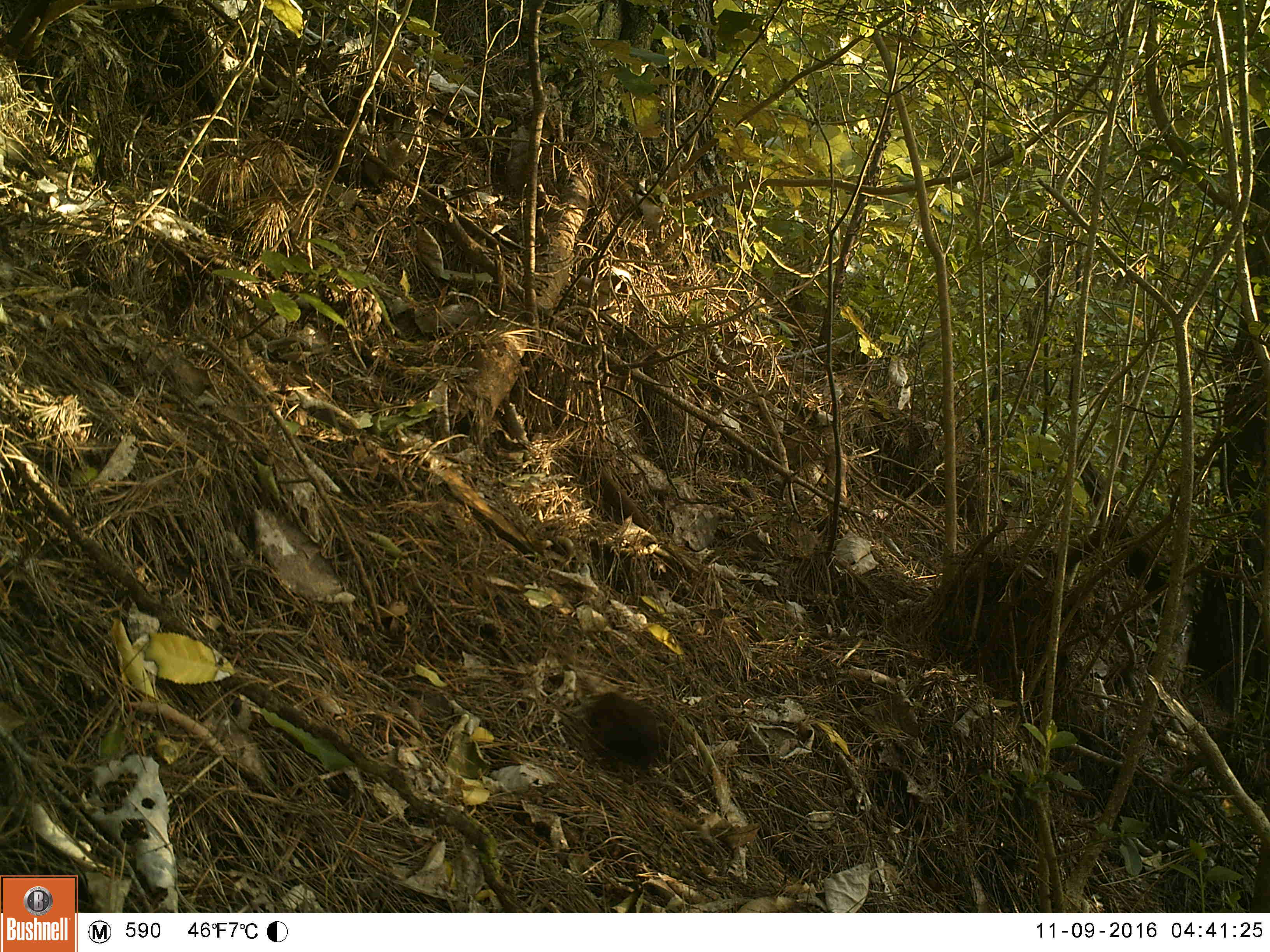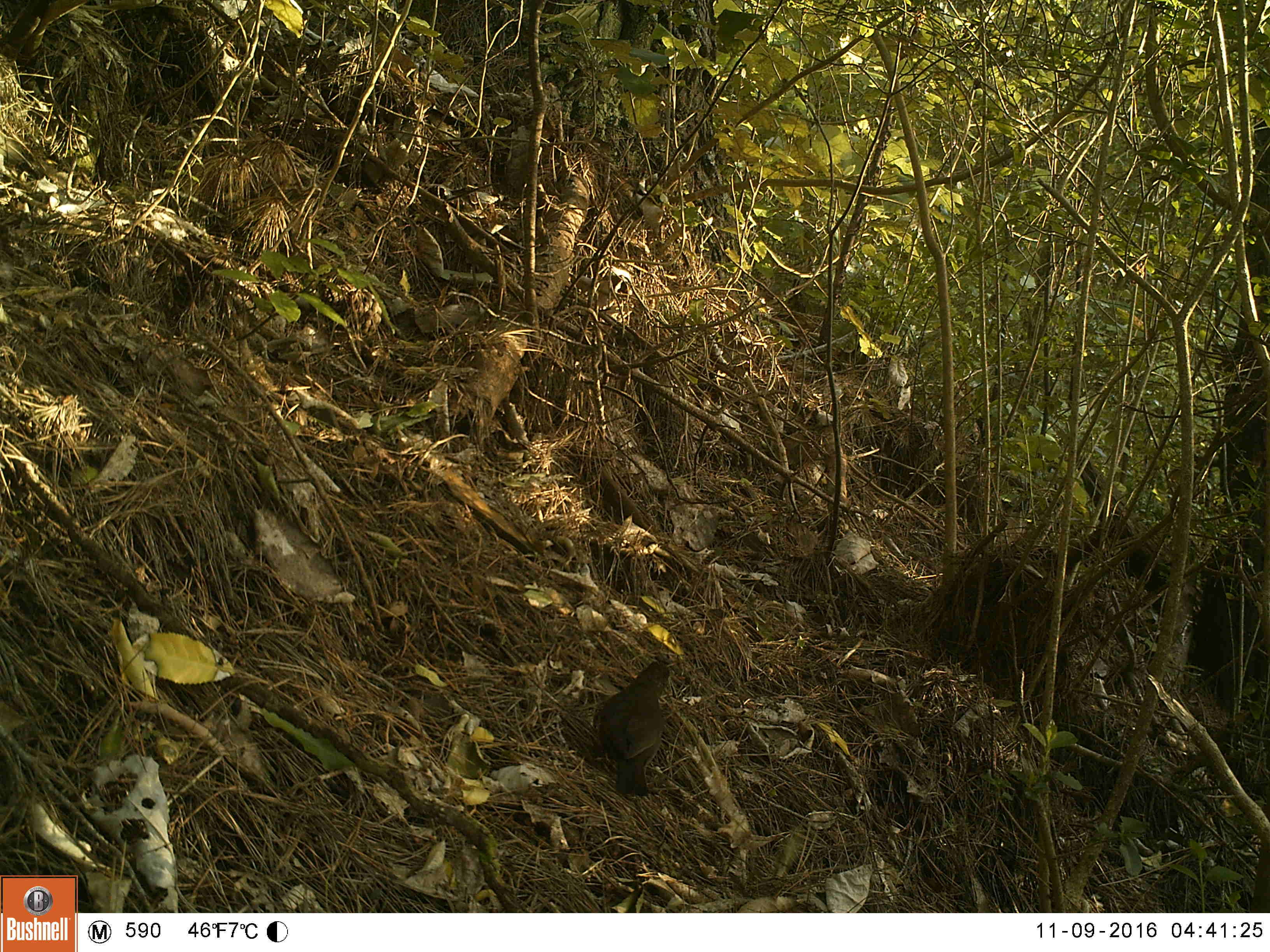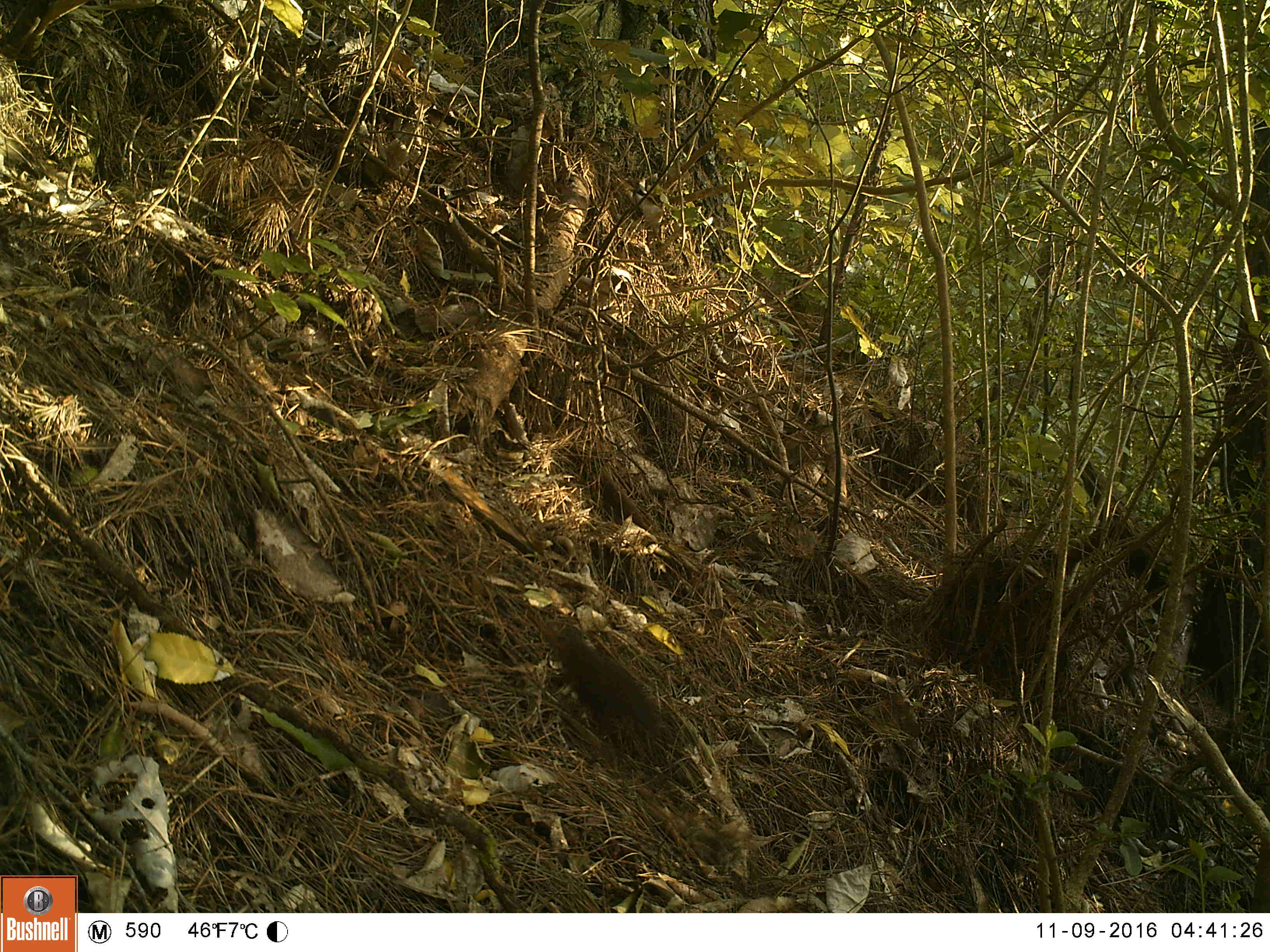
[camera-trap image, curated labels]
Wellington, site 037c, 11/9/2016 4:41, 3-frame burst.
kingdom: Animalia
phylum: Chordata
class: Aves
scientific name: Aves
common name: bird